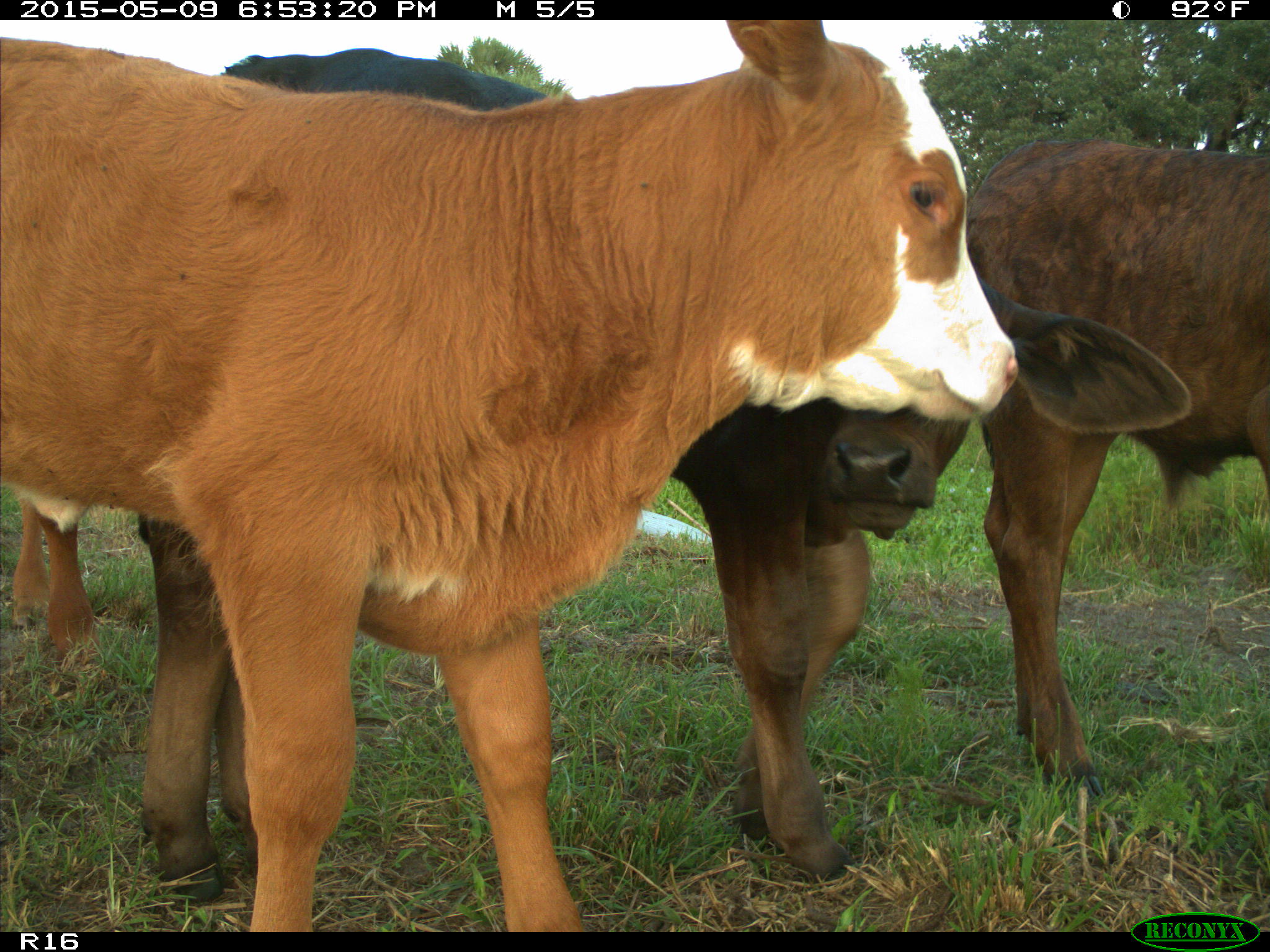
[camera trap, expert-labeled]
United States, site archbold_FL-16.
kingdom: Animalia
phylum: Chordata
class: Mammalia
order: Artiodactyla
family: Bovidae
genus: Bos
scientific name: Bos taurus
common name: domestic cow